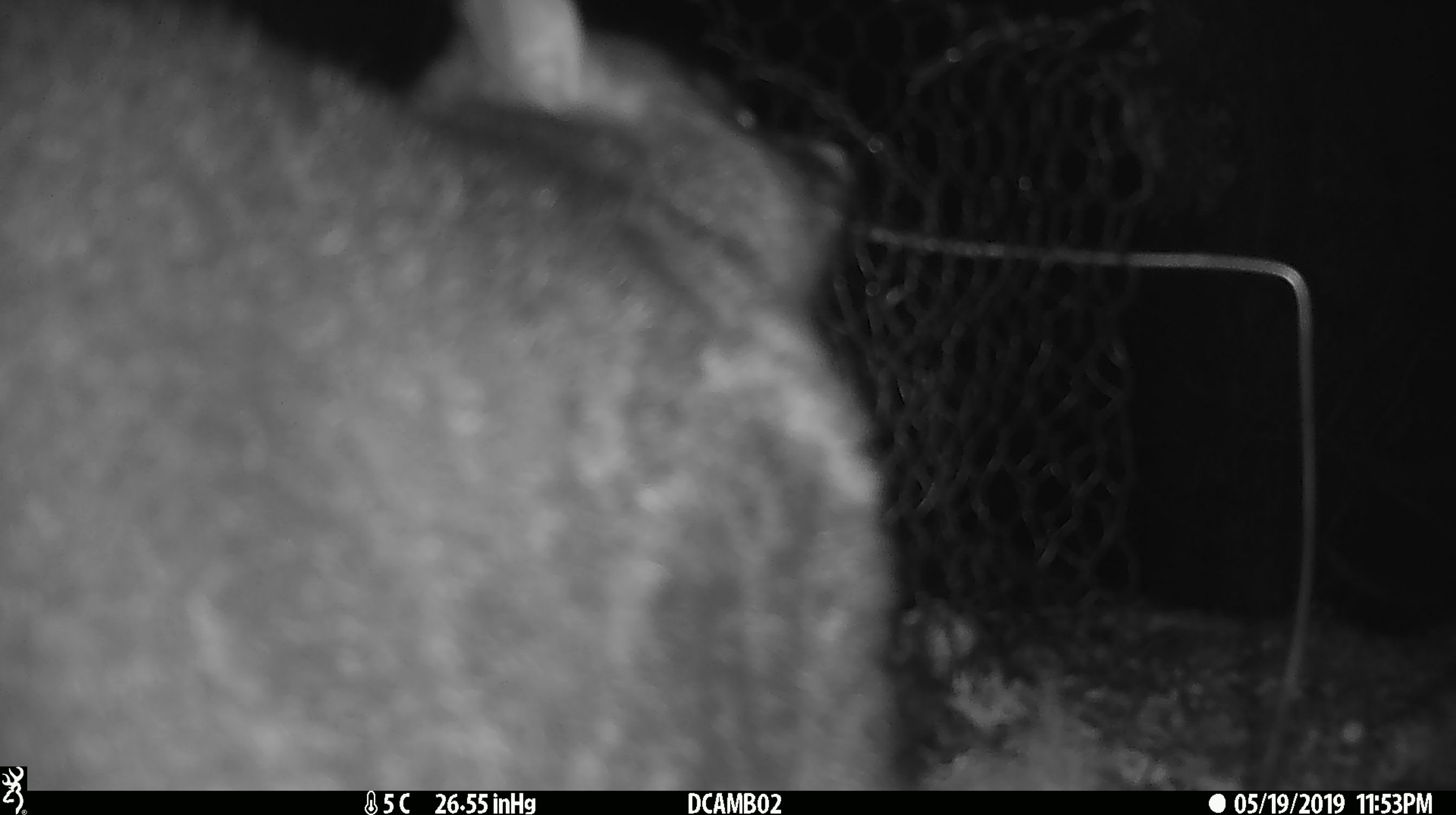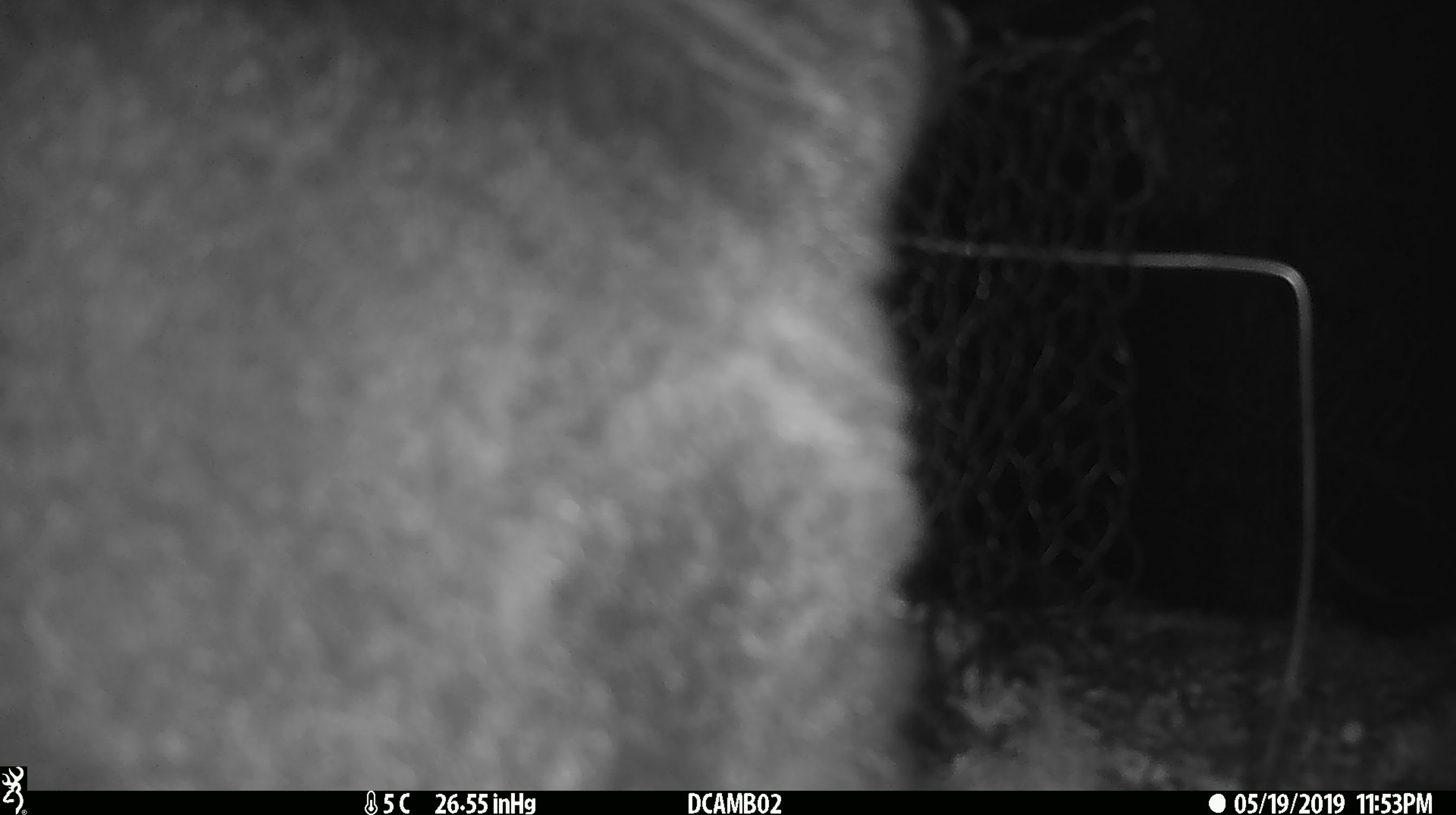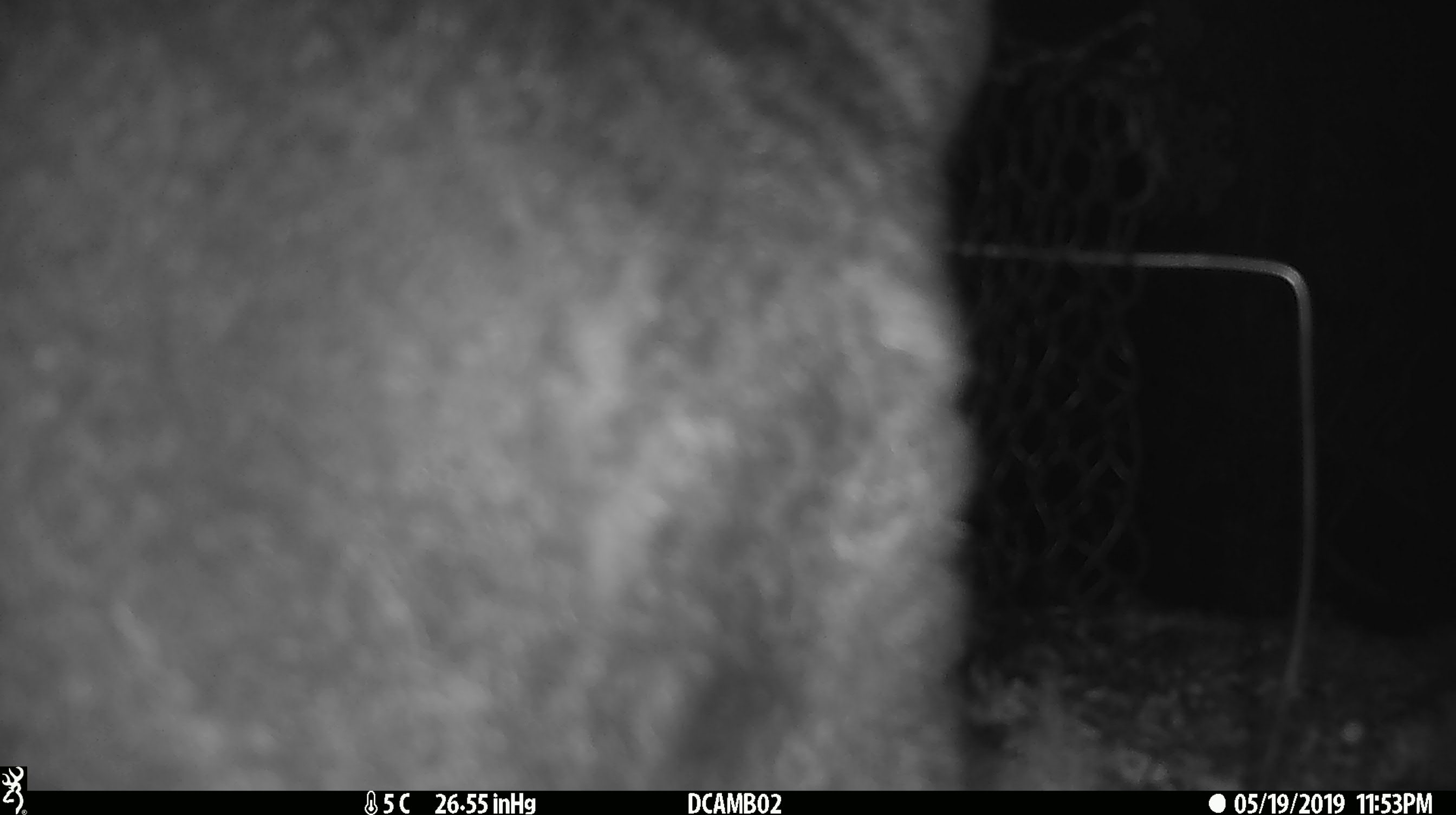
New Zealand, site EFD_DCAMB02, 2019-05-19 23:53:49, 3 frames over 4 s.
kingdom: Animalia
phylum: Chordata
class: Mammalia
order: Diprotodontia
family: Phalangeridae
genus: Trichosurus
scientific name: Trichosurus vulpecula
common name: common brushtail possum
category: possum